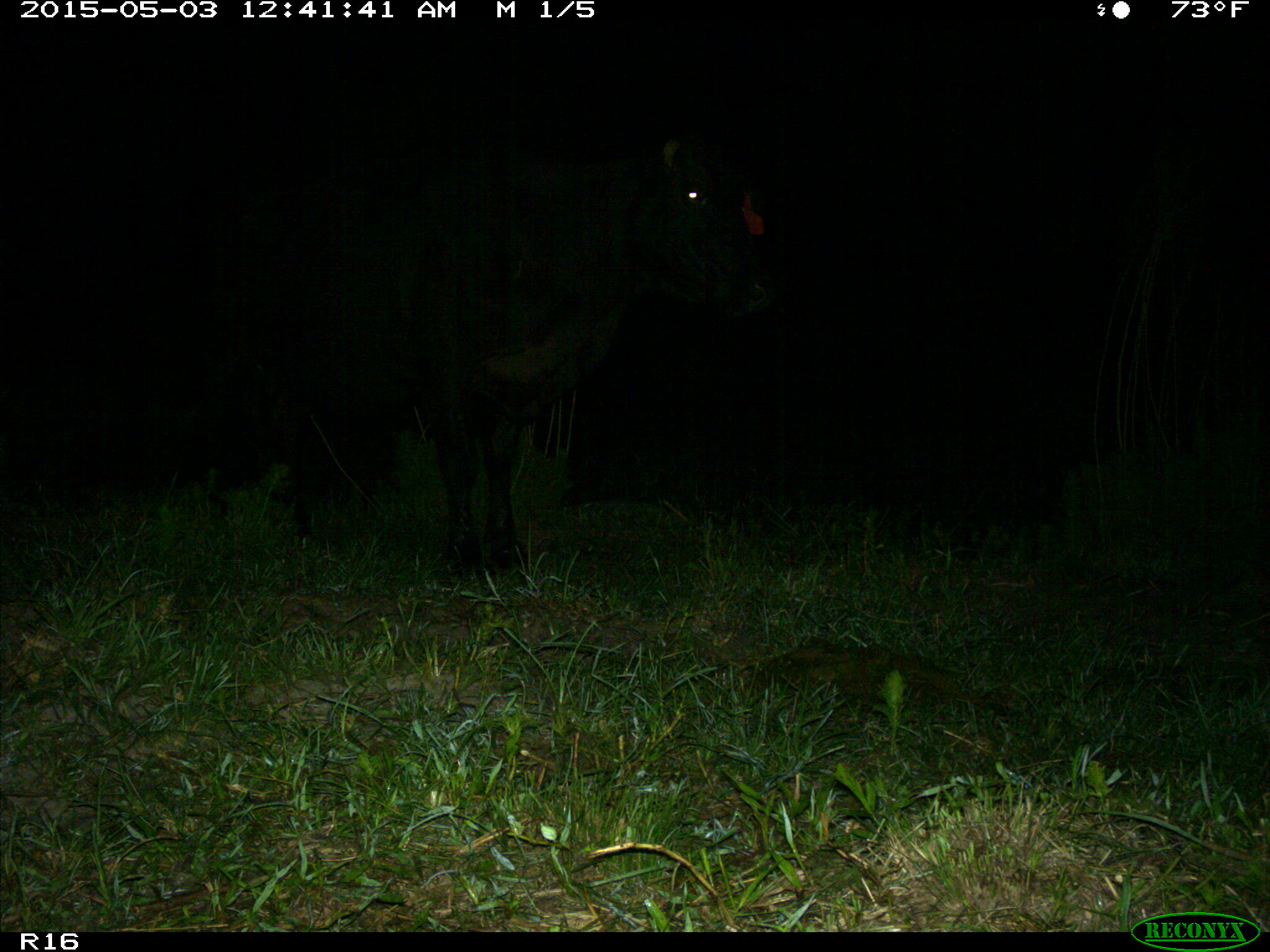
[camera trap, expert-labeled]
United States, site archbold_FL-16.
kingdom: Animalia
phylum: Chordata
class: Mammalia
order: Artiodactyla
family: Bovidae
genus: Bos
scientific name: Bos taurus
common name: domestic cow